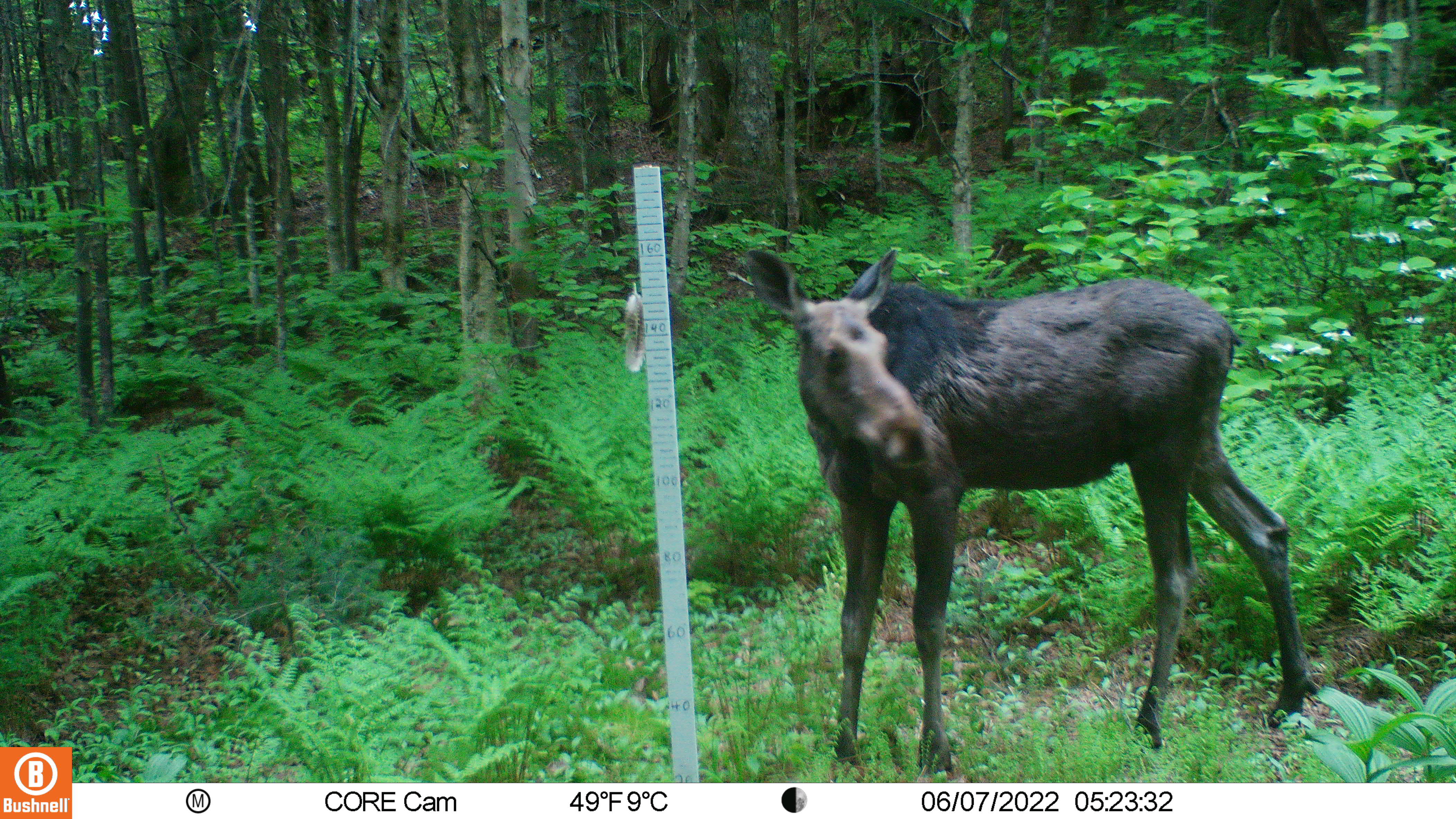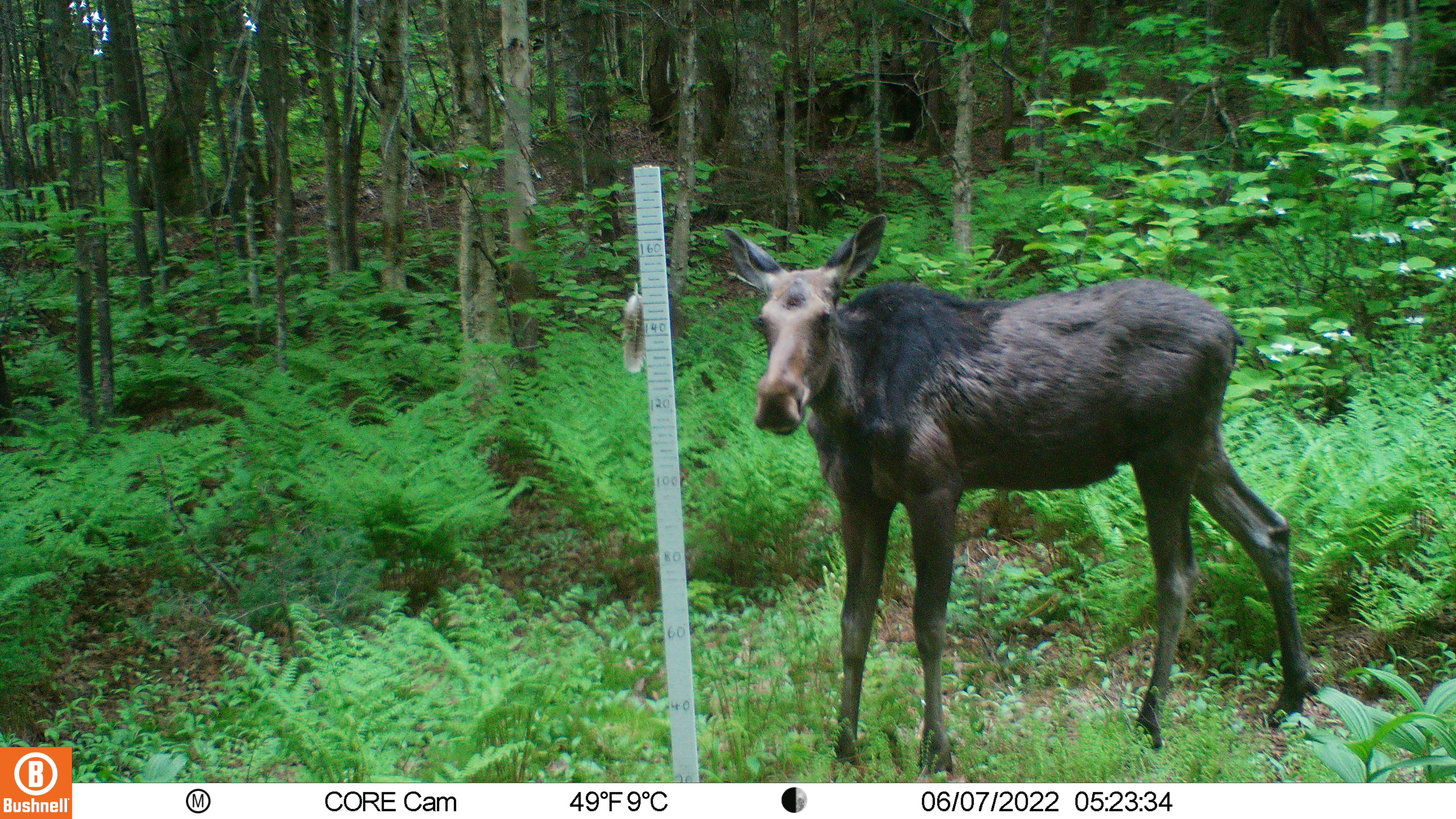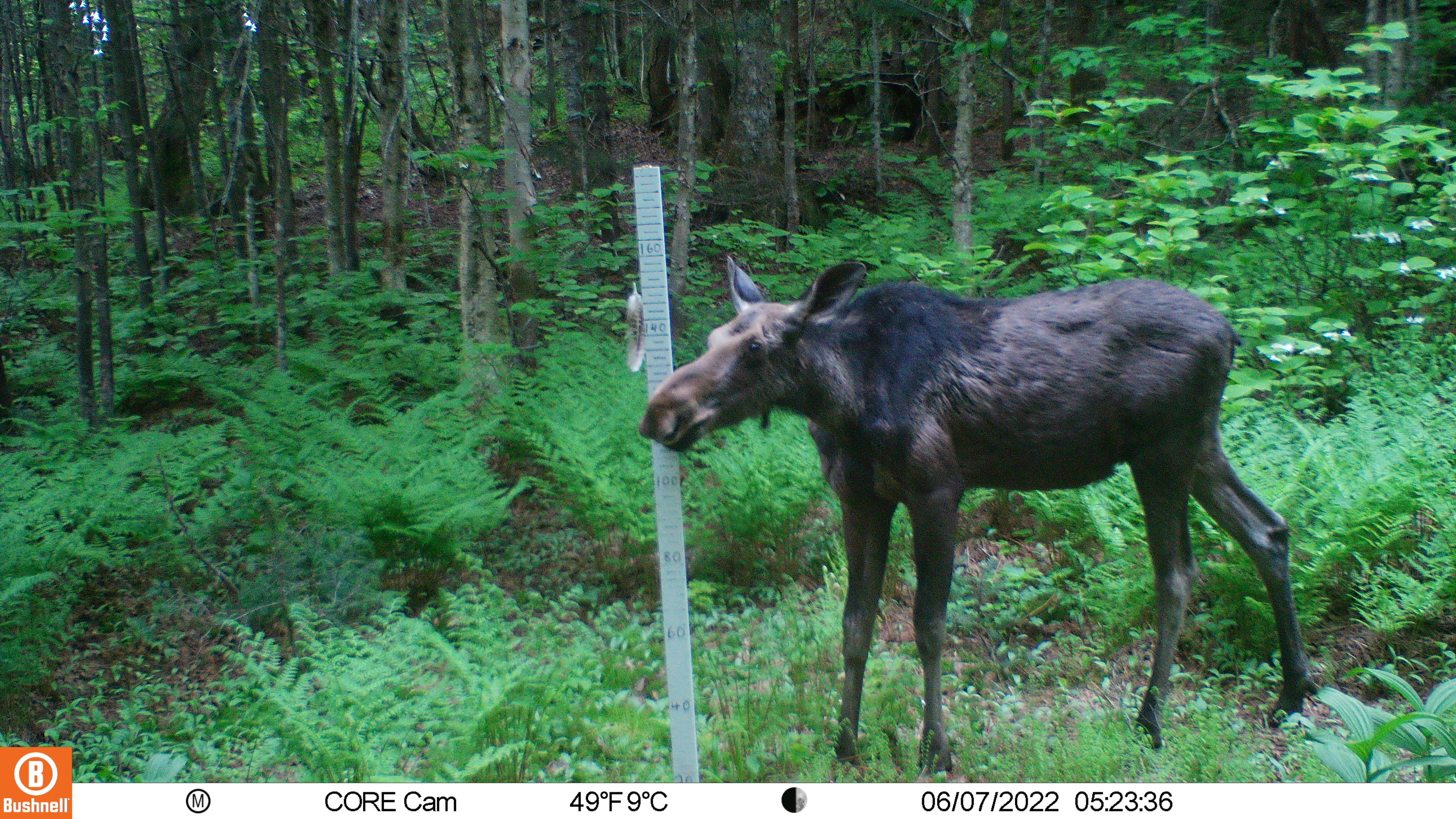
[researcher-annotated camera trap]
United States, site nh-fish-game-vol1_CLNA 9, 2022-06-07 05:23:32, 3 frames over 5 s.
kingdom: Animalia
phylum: Chordata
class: Mammalia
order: Artiodactyla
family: Cervidae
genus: Alces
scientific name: Alces alces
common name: moose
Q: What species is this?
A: Moose (Alces alces).